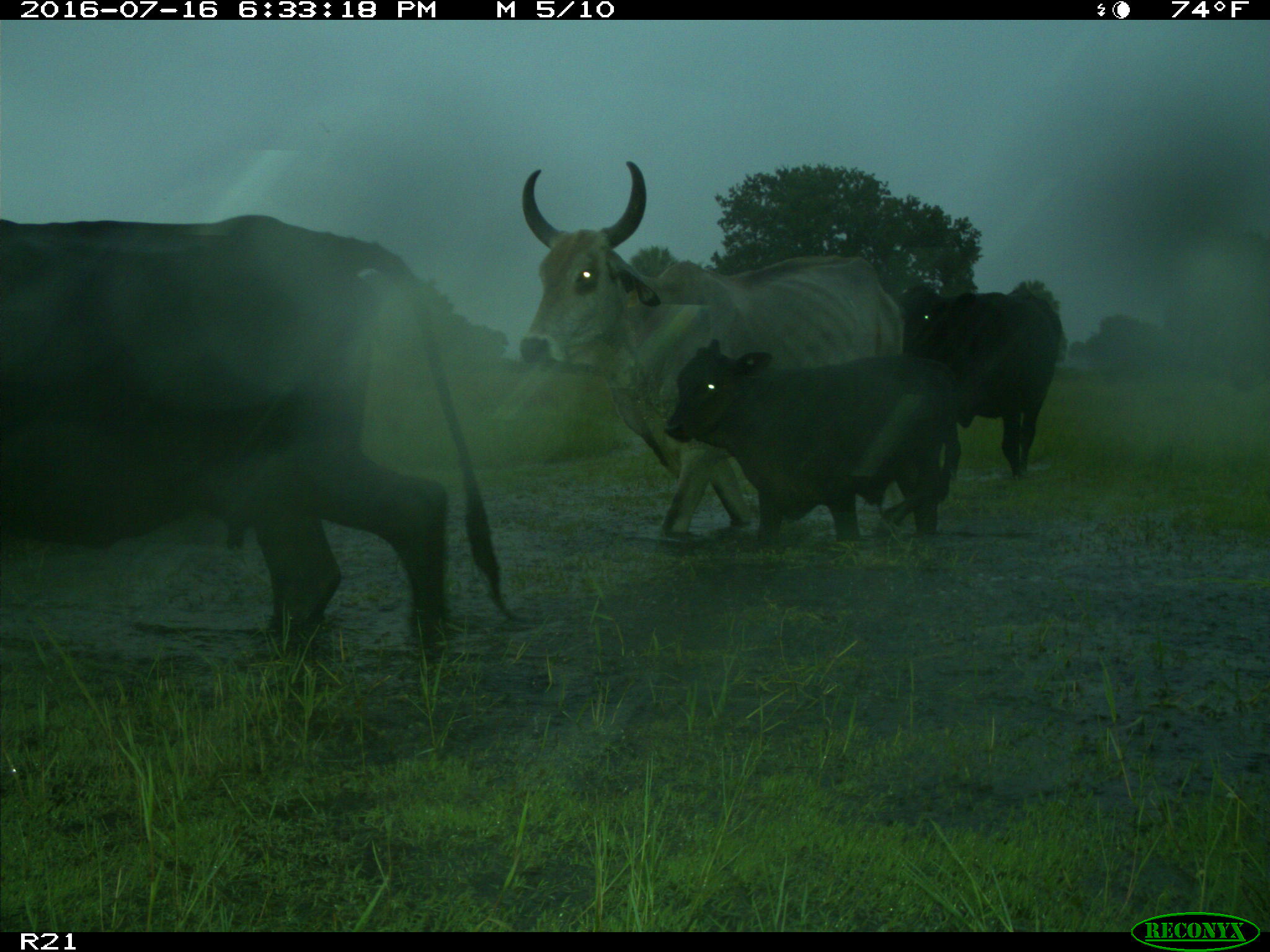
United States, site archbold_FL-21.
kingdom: Animalia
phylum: Chordata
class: Mammalia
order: Artiodactyla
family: Bovidae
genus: Bos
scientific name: Bos taurus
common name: domestic cow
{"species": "Bos taurus (domestic cow)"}